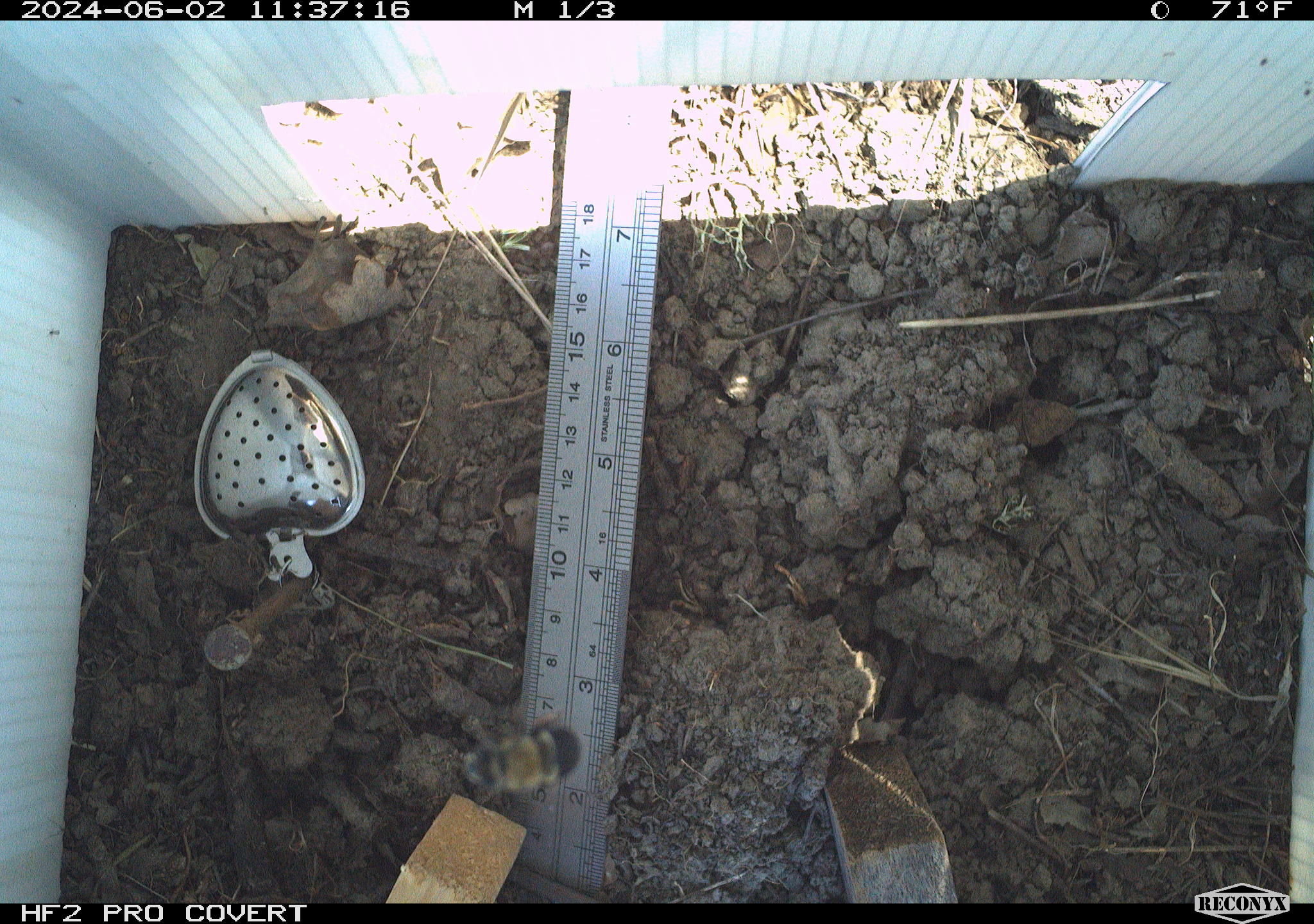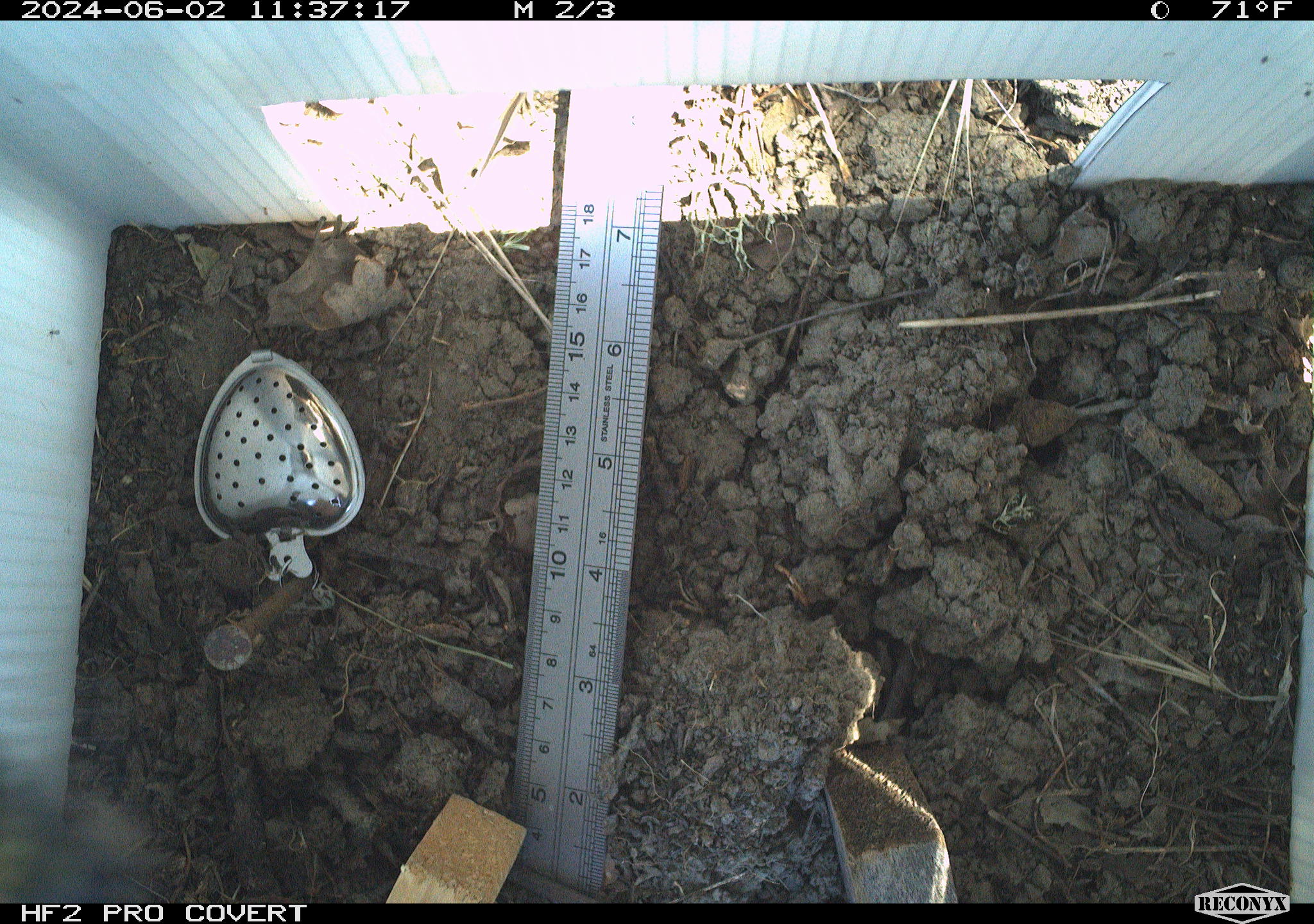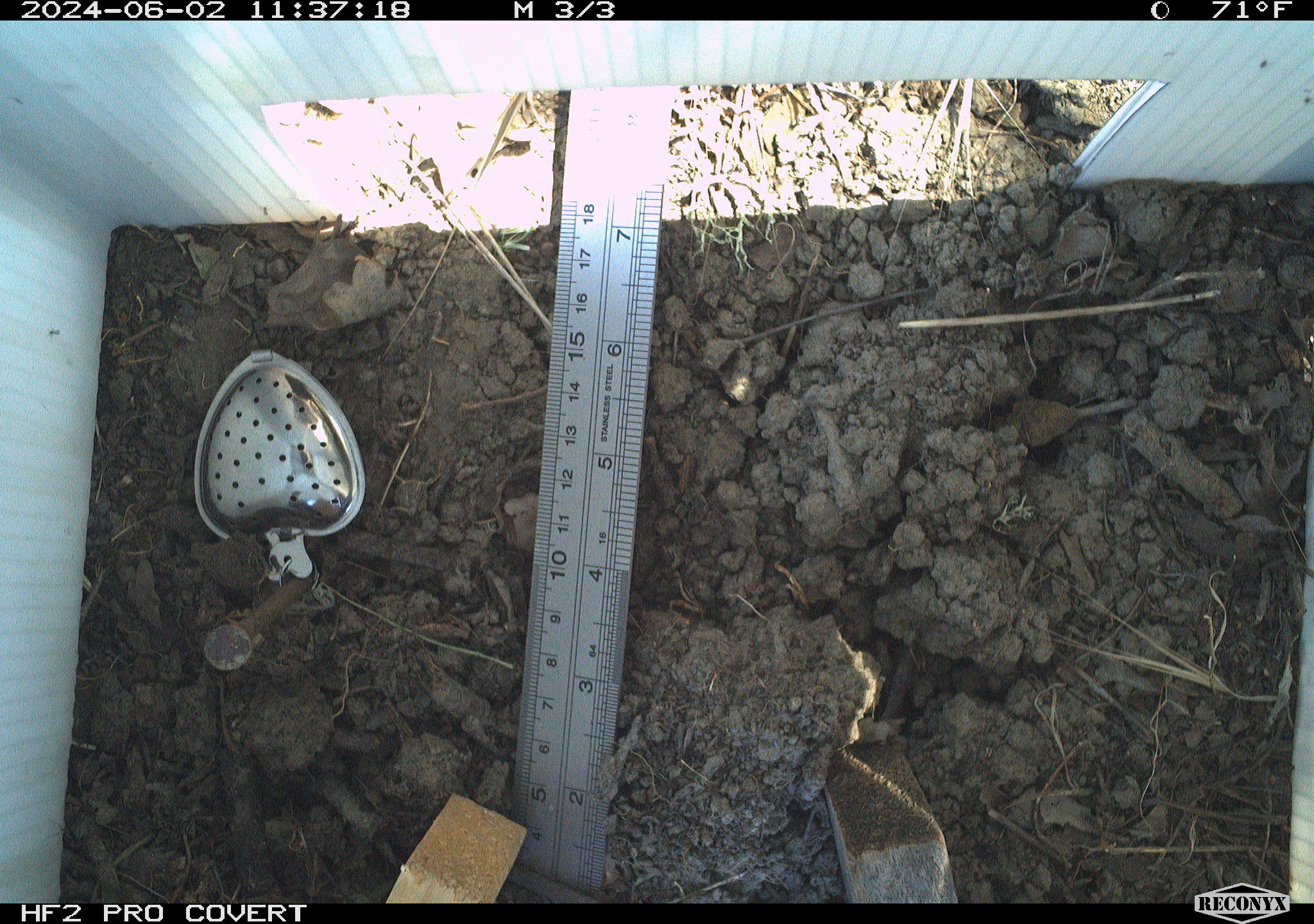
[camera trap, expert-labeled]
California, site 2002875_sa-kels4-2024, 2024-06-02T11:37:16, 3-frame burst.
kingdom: Animalia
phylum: Arthropoda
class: Insecta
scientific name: Insecta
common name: insect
Insect (Insecta).